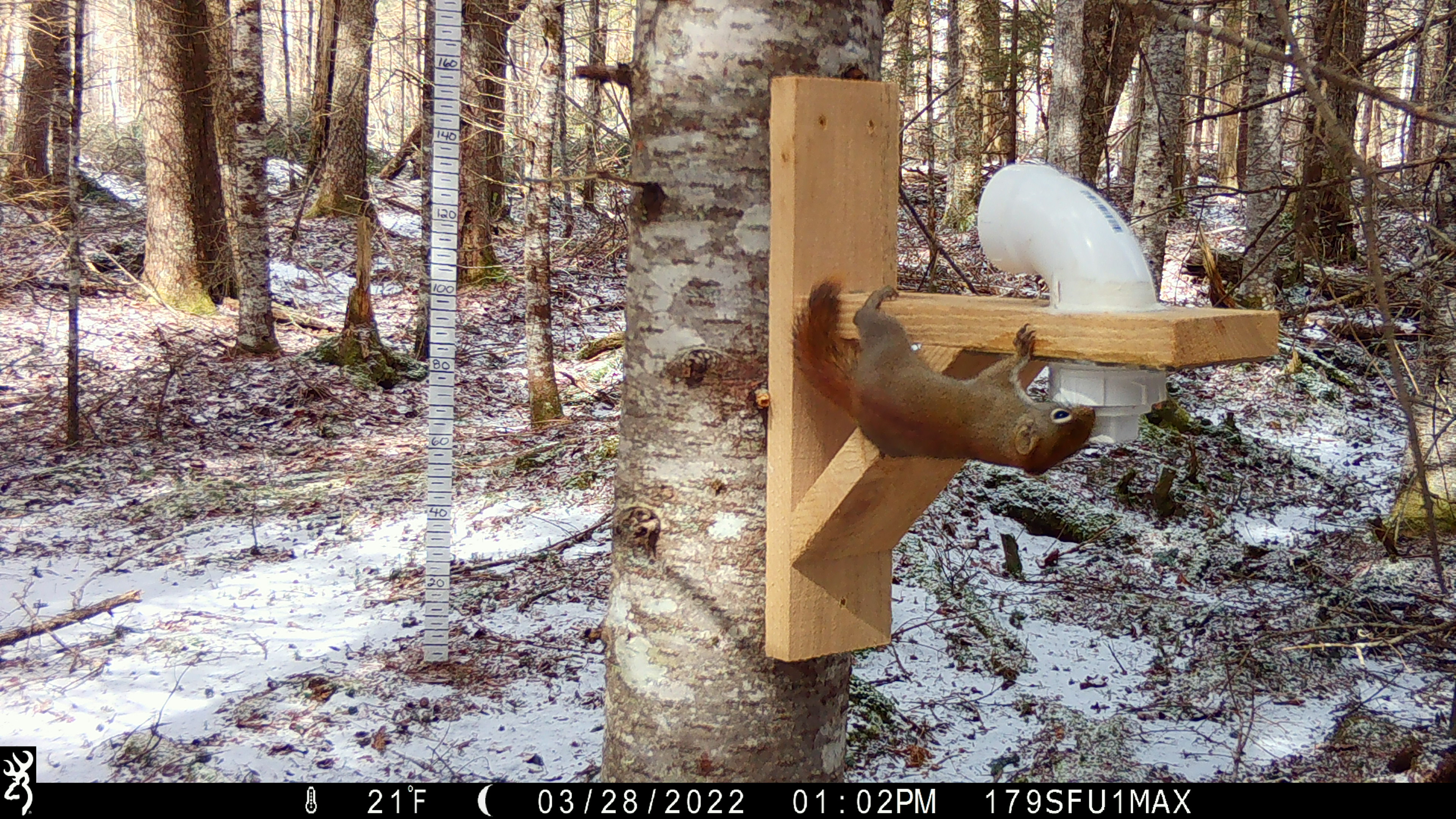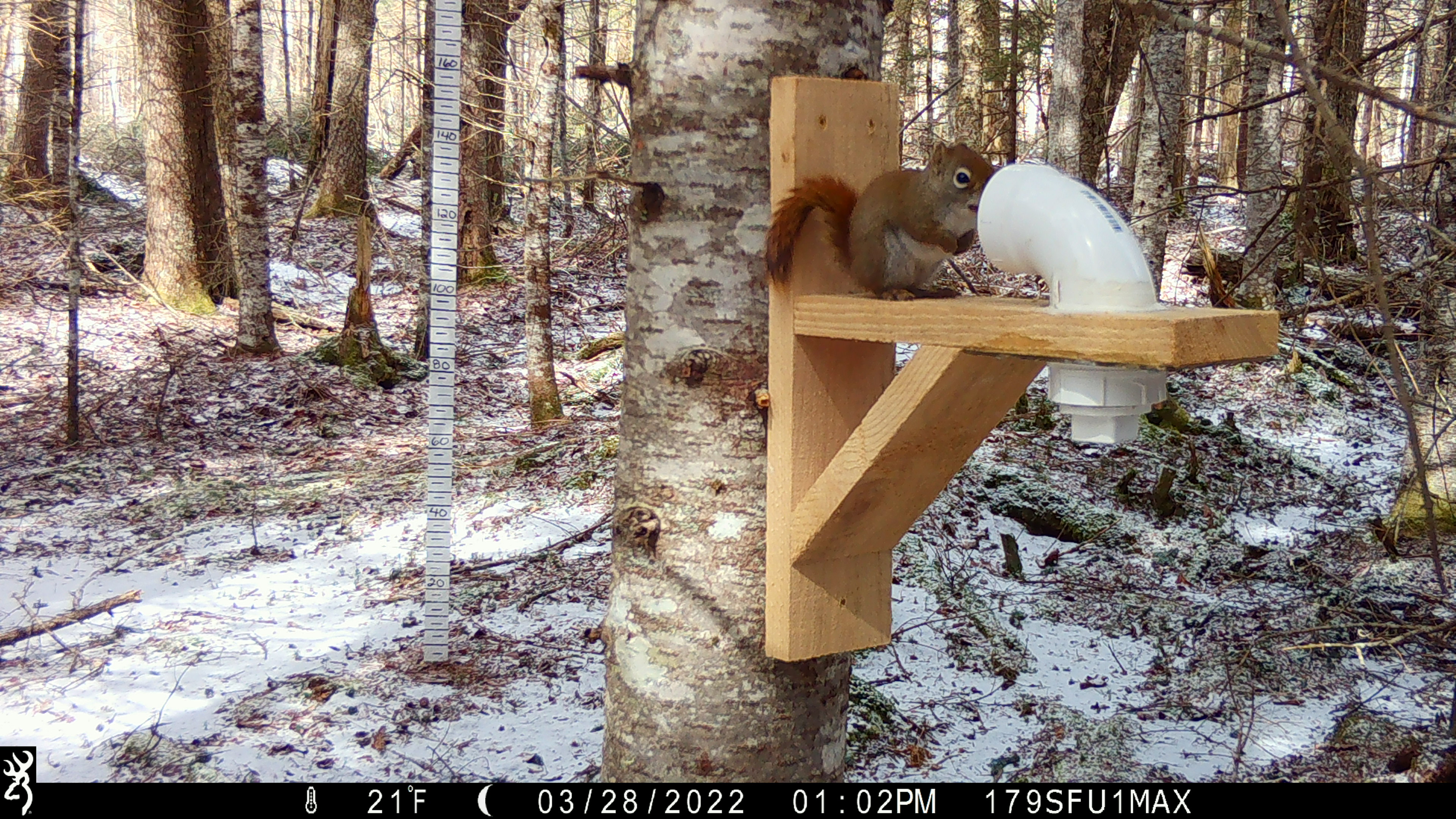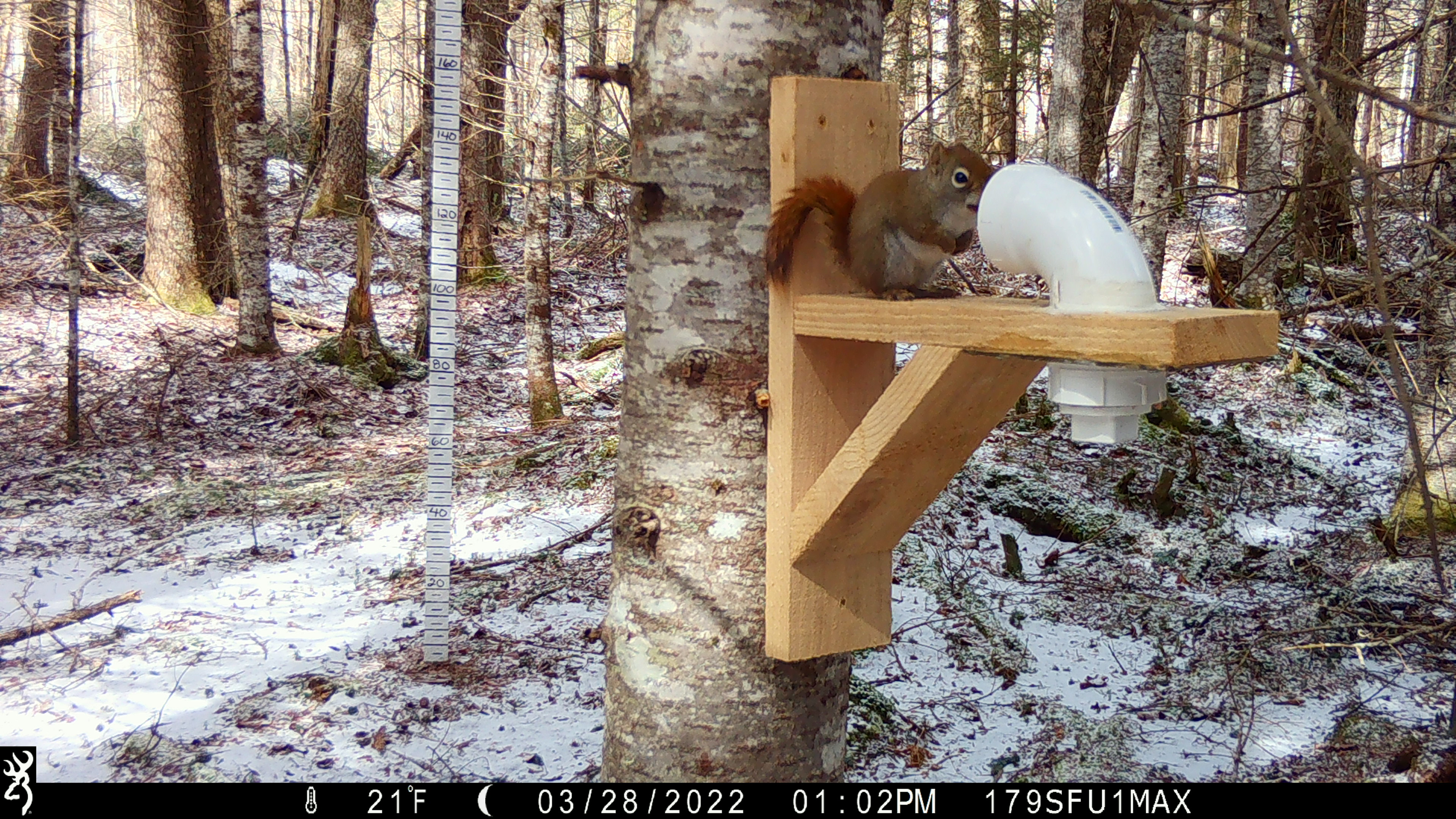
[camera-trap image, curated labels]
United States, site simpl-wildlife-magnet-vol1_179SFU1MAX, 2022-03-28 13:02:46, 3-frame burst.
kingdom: Animalia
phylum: Chordata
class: Mammalia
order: Rodentia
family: Sciuridae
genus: Tamiasciurus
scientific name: Tamiasciurus hudsonicus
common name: red squirrel